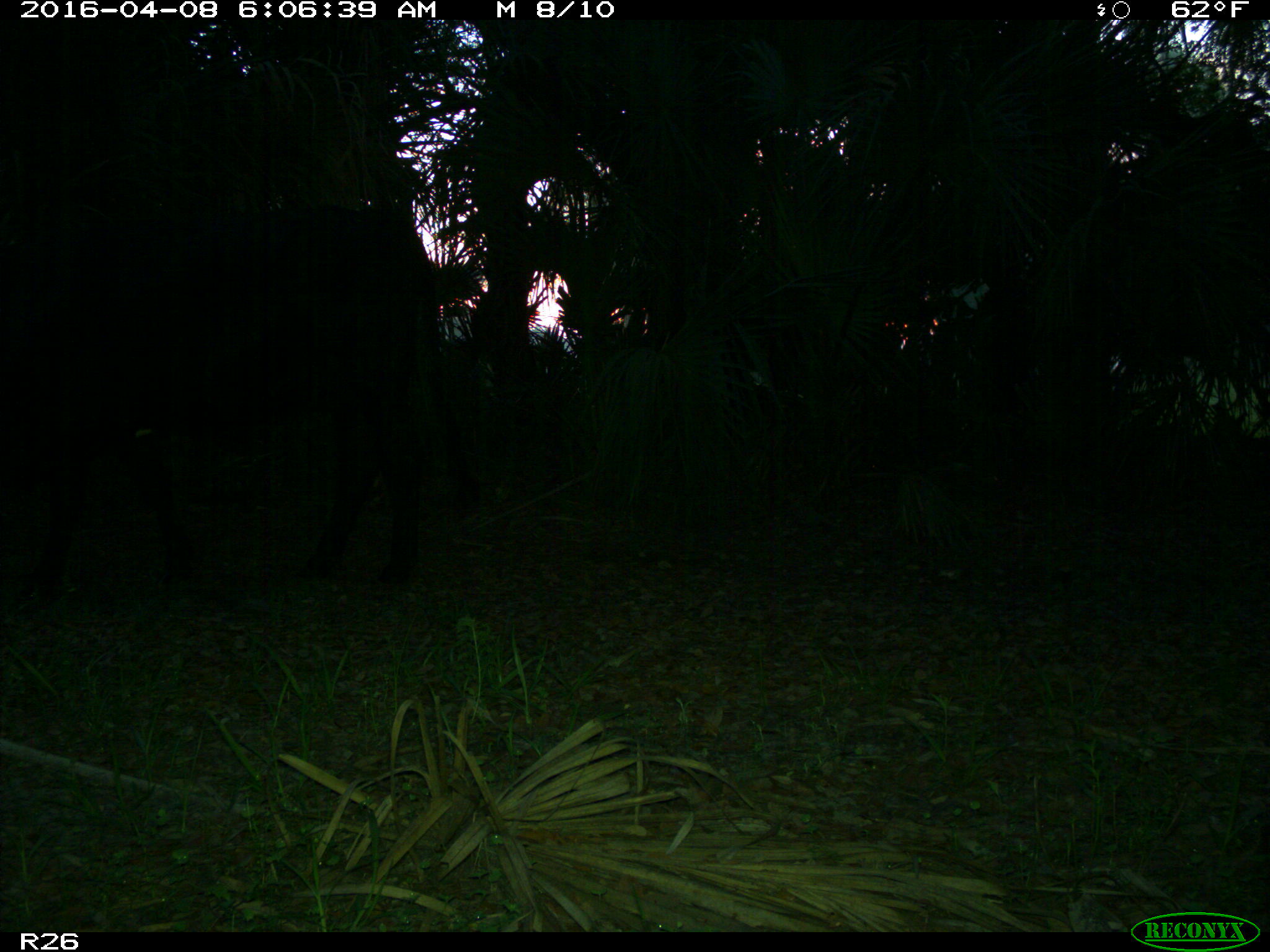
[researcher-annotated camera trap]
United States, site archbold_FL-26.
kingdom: Animalia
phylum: Chordata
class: Mammalia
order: Artiodactyla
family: Bovidae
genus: Bos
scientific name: Bos taurus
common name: domestic cow